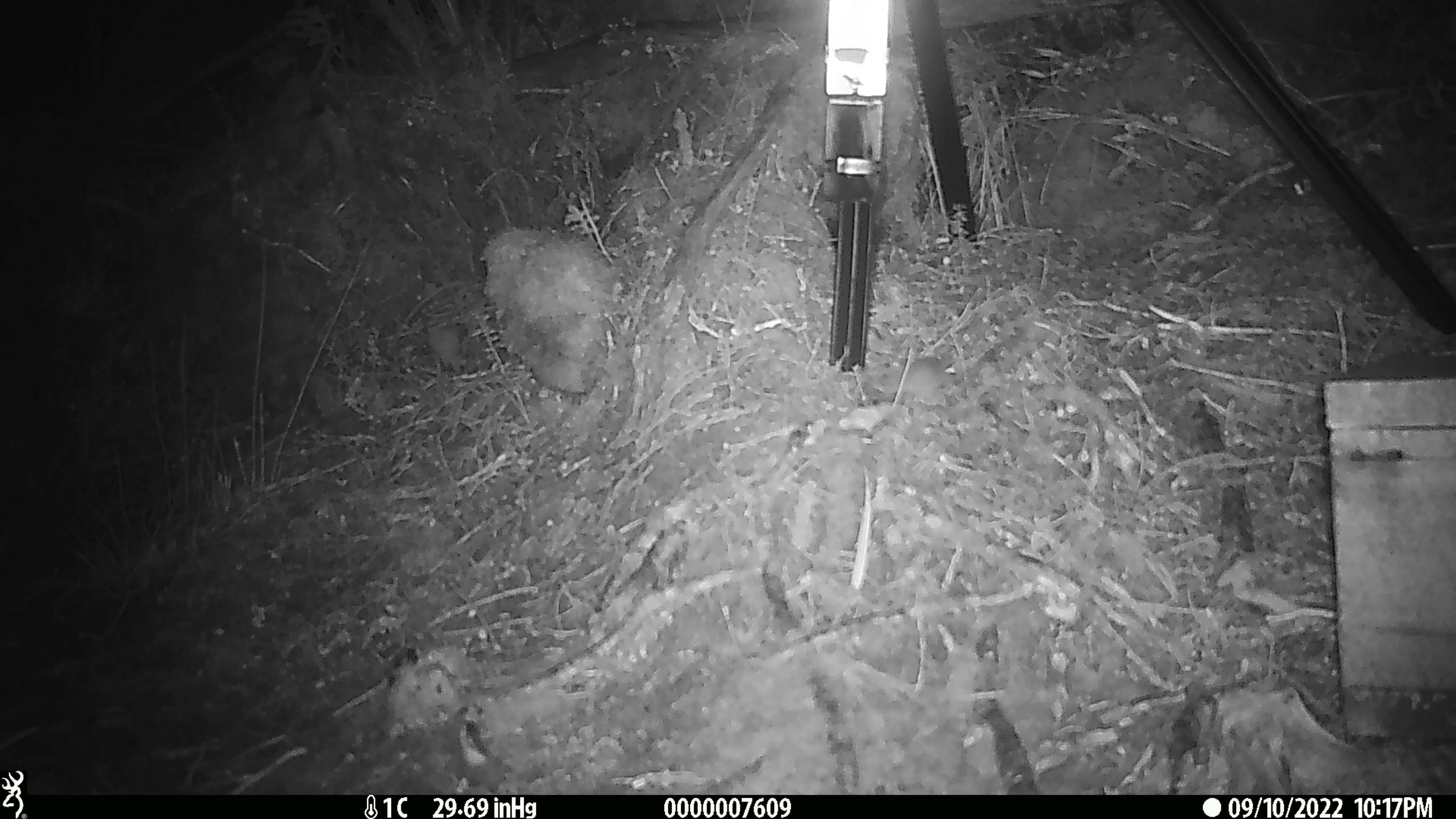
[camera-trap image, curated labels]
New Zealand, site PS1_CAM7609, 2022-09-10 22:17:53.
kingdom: Animalia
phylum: Chordata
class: Mammalia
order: Rodentia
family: Muridae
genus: Mus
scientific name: Mus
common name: mouse